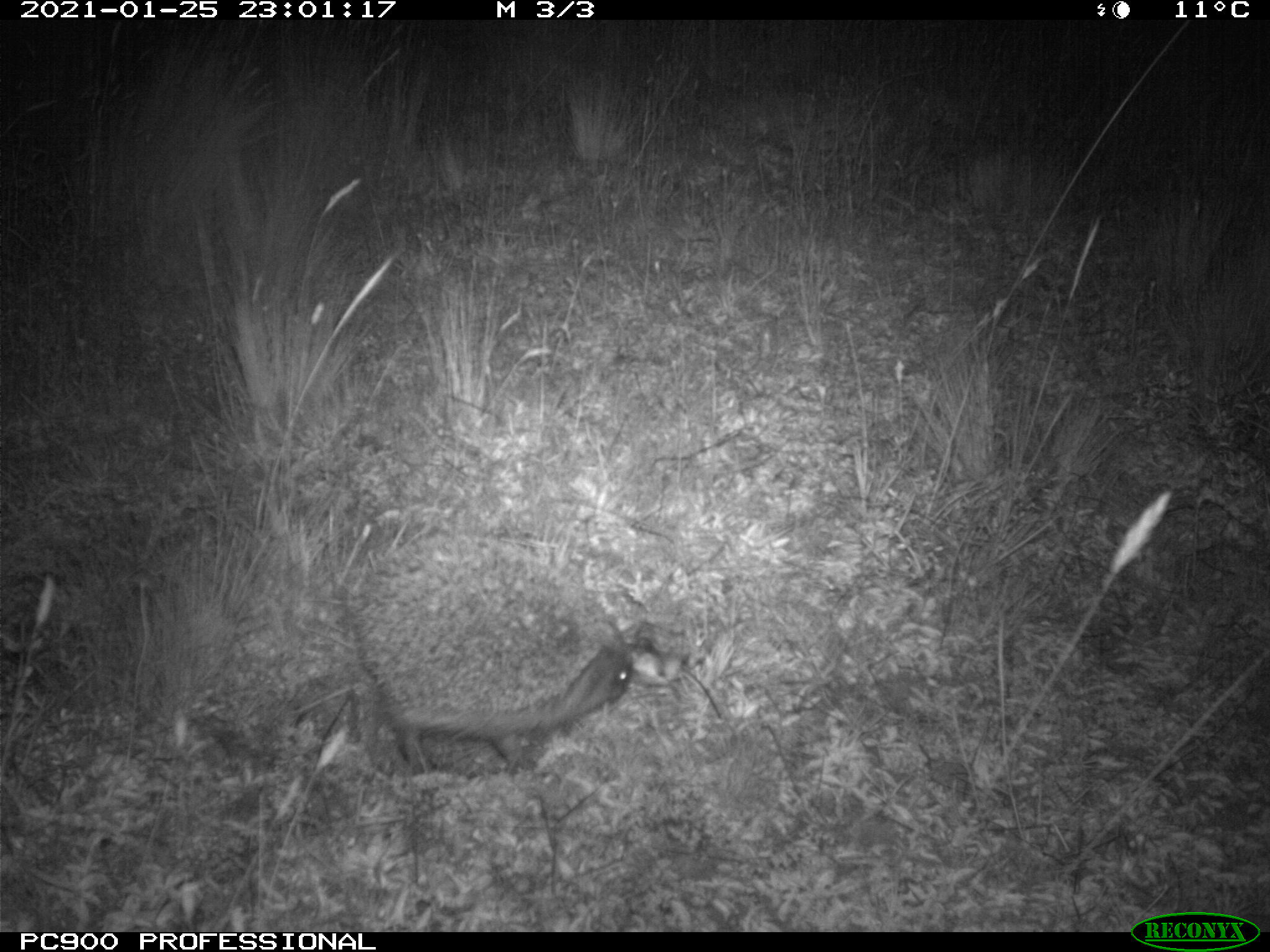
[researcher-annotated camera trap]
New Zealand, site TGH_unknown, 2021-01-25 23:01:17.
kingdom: Animalia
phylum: Chordata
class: Mammalia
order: Eulipotyphla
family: Erinaceidae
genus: Erinaceus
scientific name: Erinaceus europaeus europaeus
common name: european hedgehog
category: hedgehog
Hedgehog (european hedgehog) (Erinaceus europaeus europaeus).